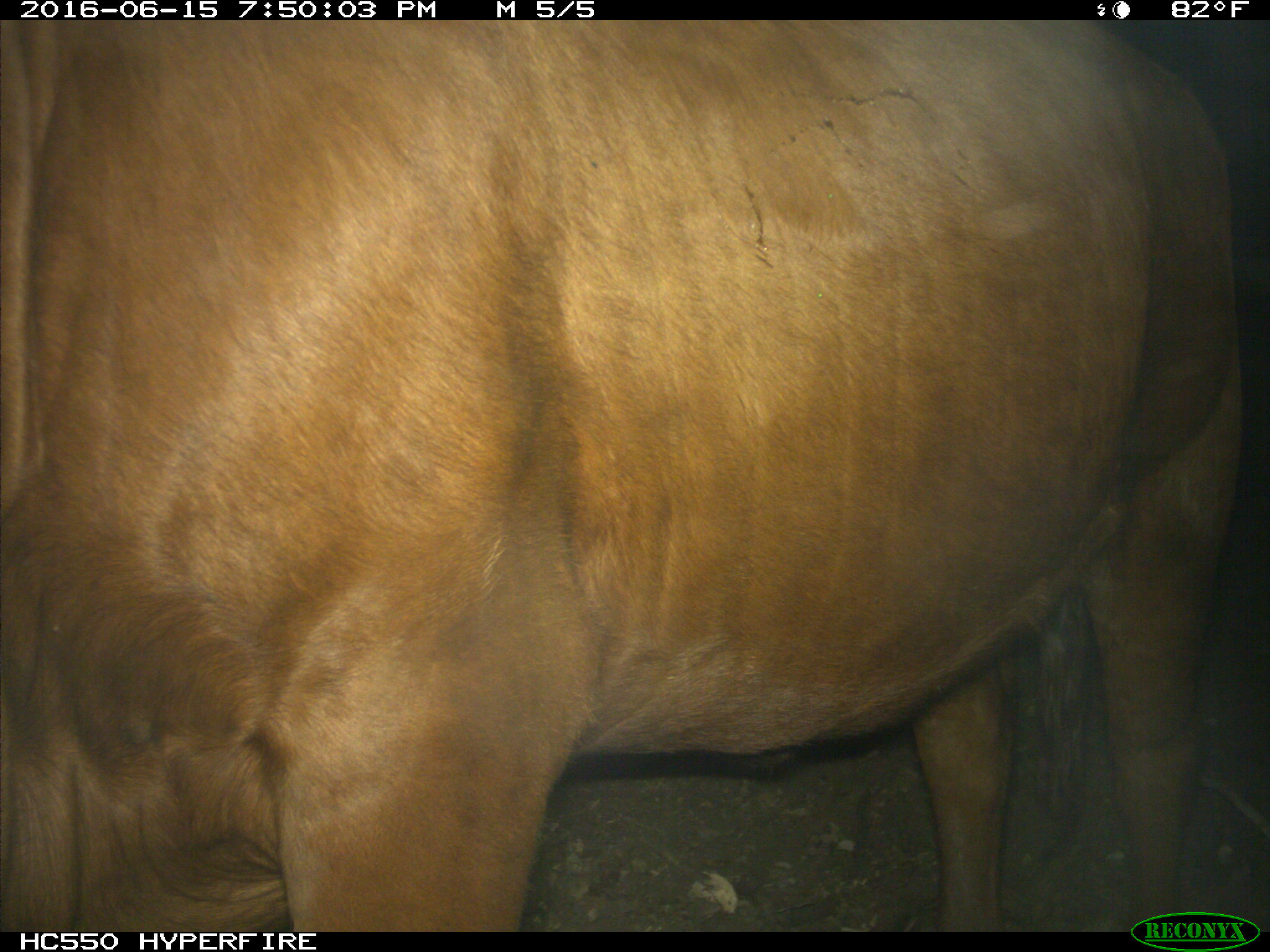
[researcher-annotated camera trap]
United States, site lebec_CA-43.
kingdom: Animalia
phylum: Chordata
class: Mammalia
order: Artiodactyla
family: Bovidae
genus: Bos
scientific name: Bos taurus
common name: domestic cow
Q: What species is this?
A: Bos taurus (domestic cow).